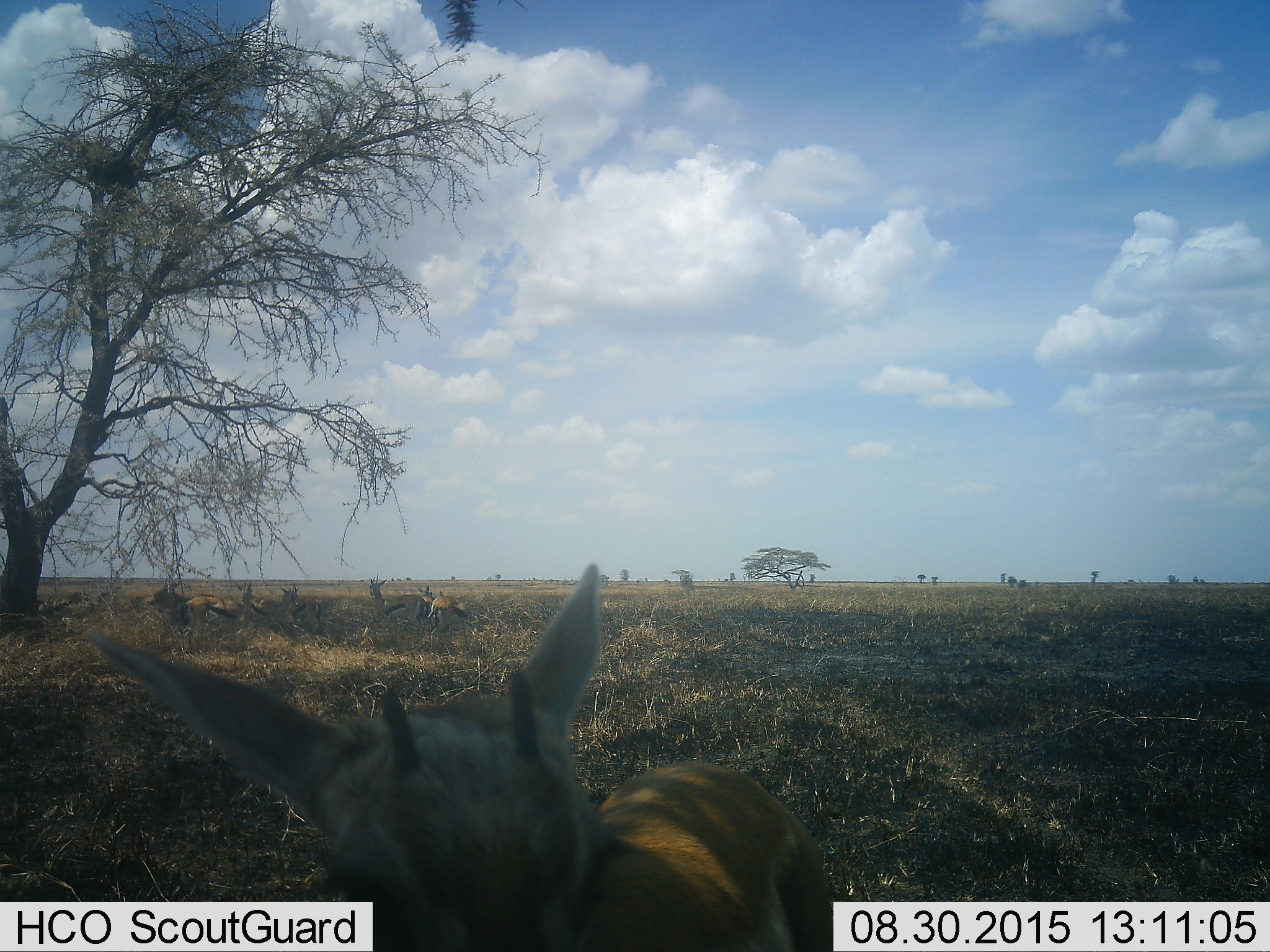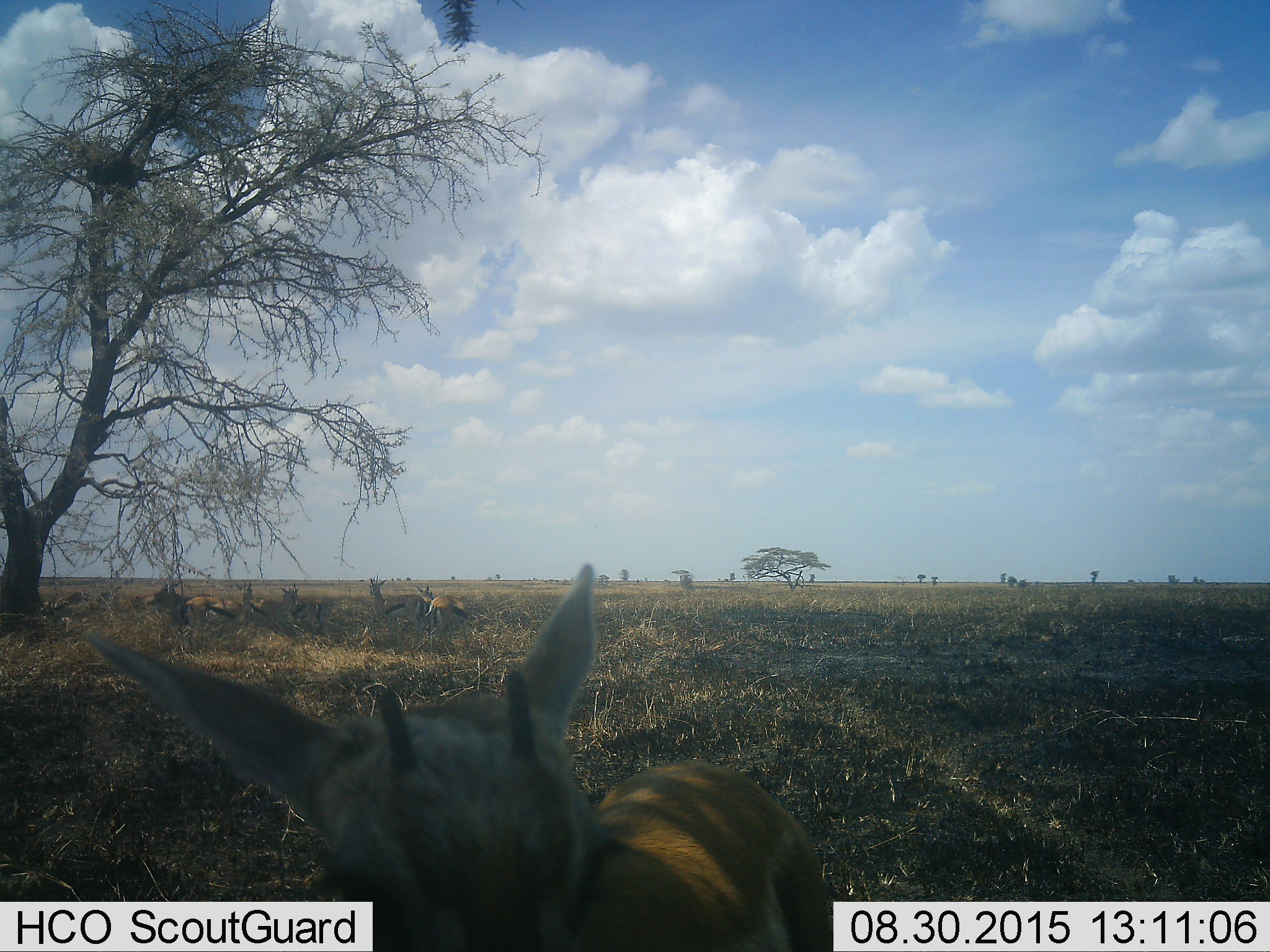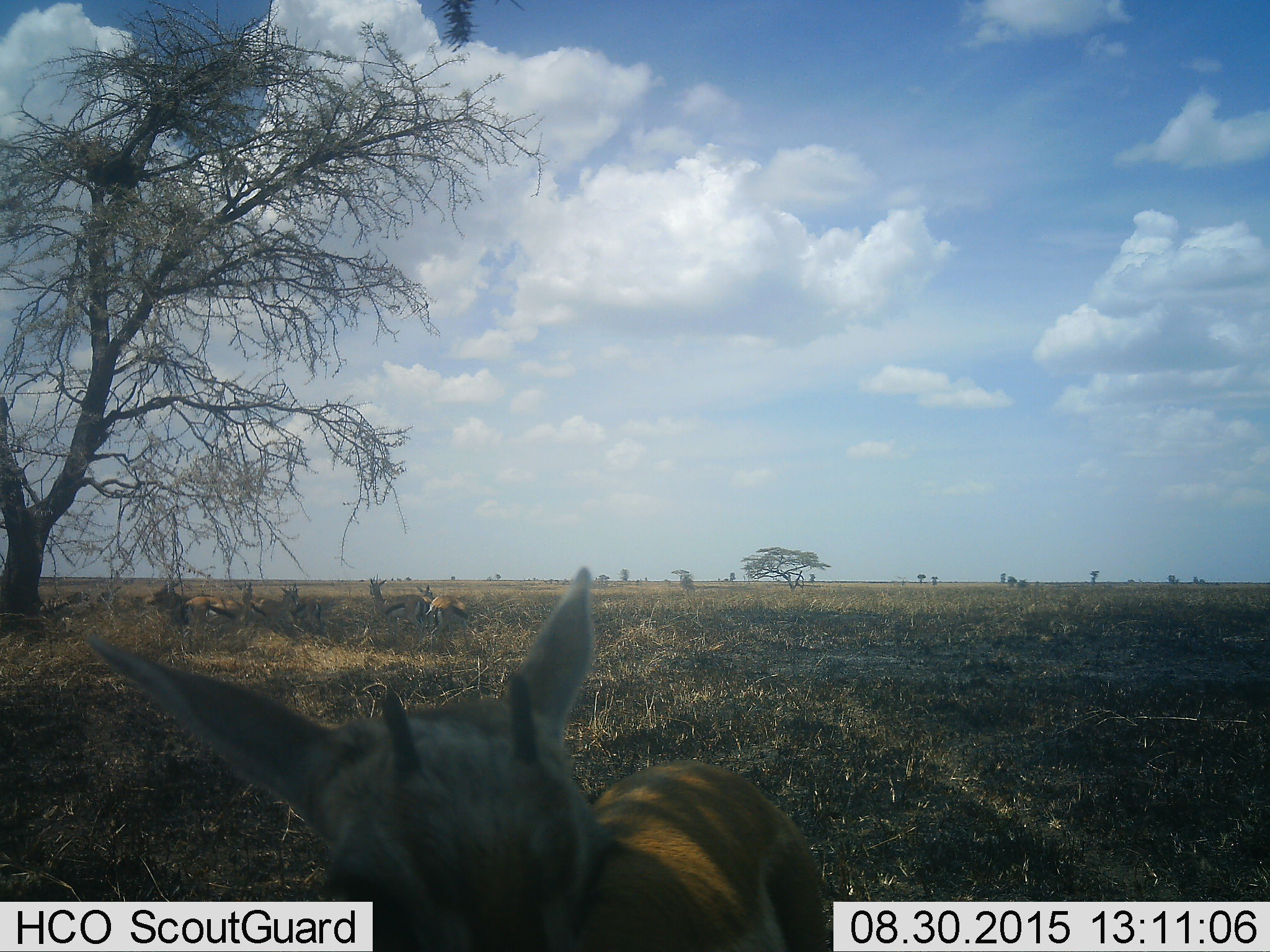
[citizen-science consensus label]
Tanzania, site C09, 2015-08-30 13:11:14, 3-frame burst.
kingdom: Animalia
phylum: Chordata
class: Mammalia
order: Artiodactyla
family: Bovidae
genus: Eudorcas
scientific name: Eudorcas thomsonii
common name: thomson's gazelle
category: gazellethomsons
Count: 9.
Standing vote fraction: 87%.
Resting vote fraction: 33%.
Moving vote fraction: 20%.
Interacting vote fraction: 7%.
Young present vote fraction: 13%.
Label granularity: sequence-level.